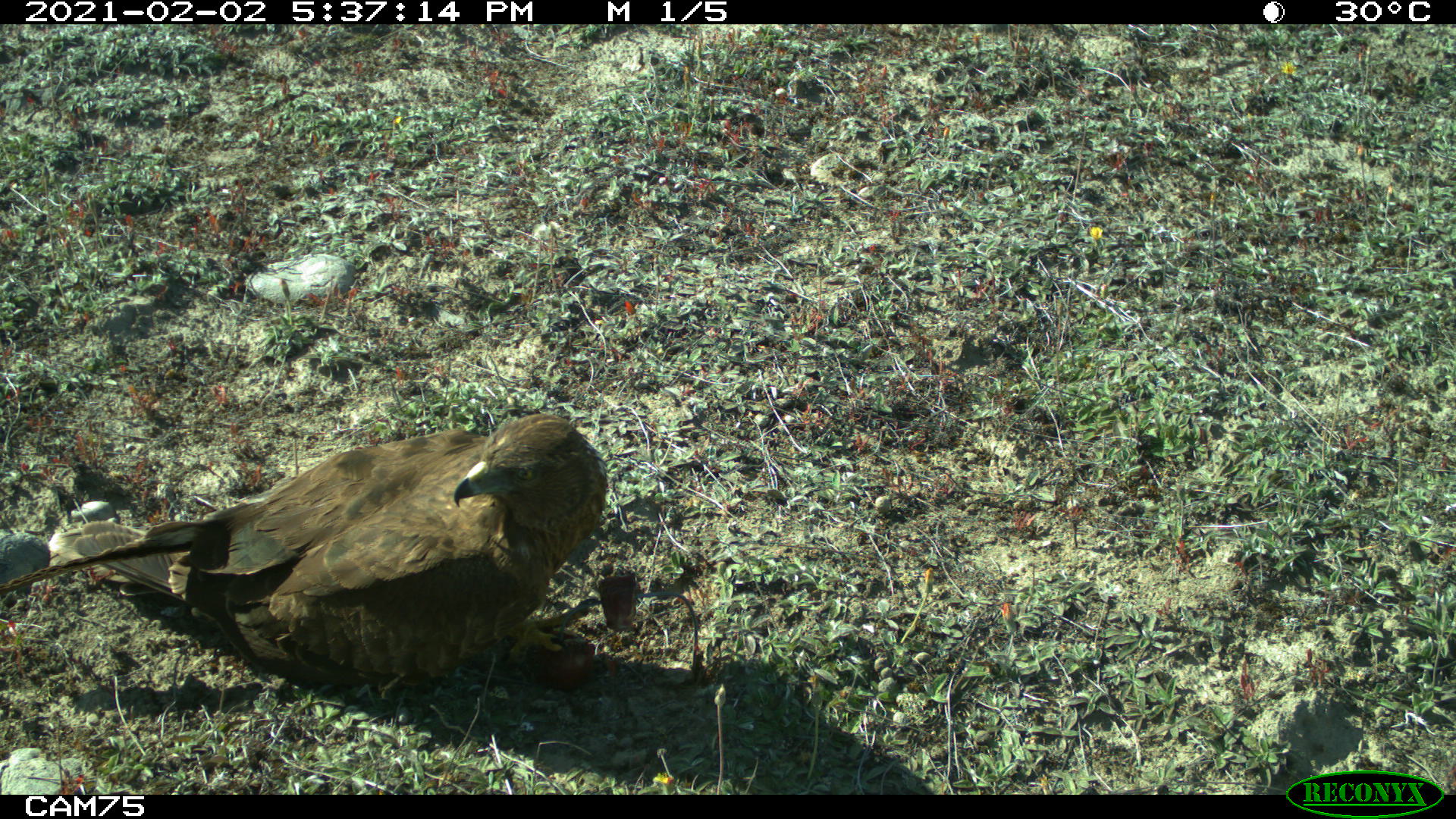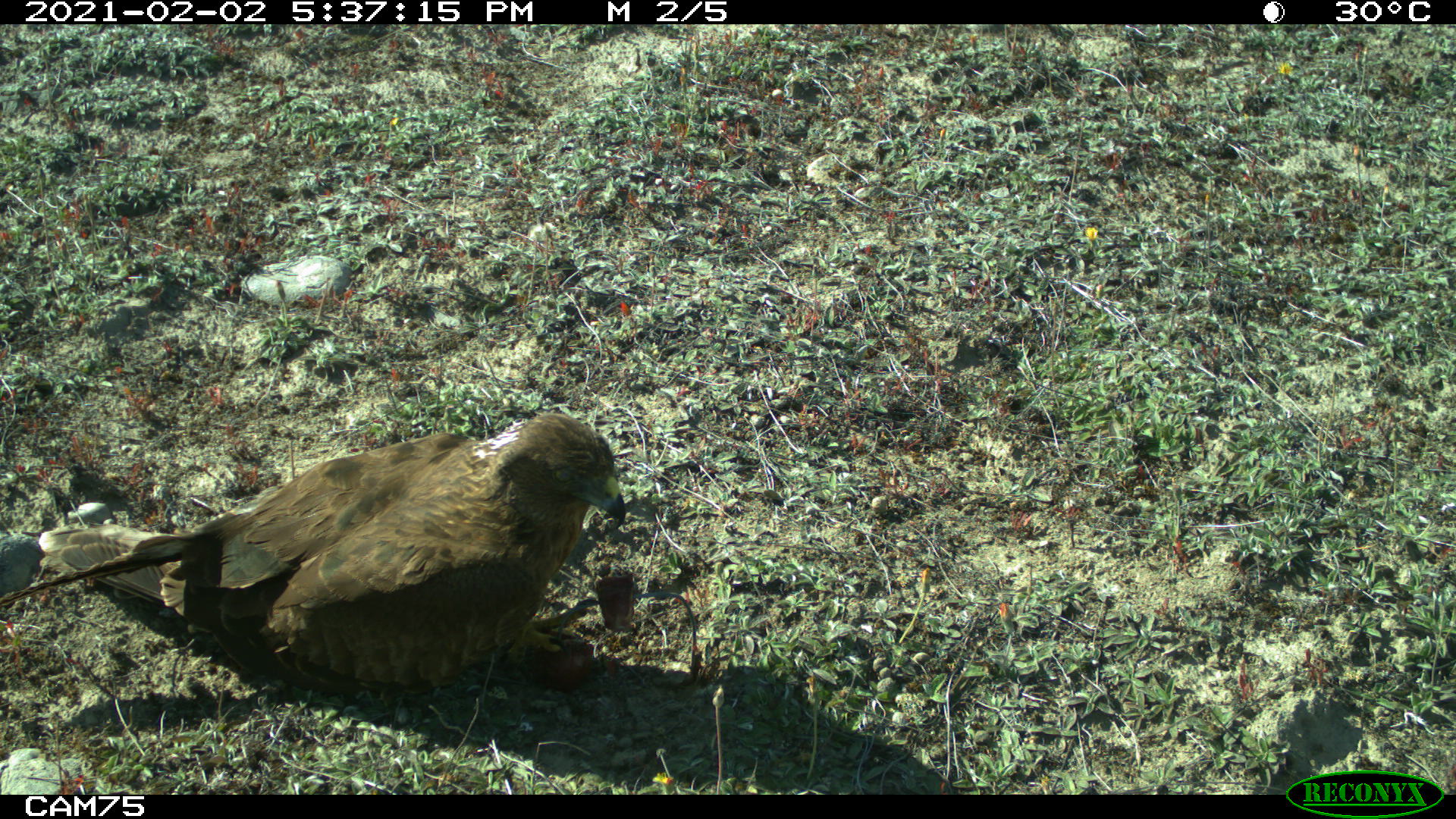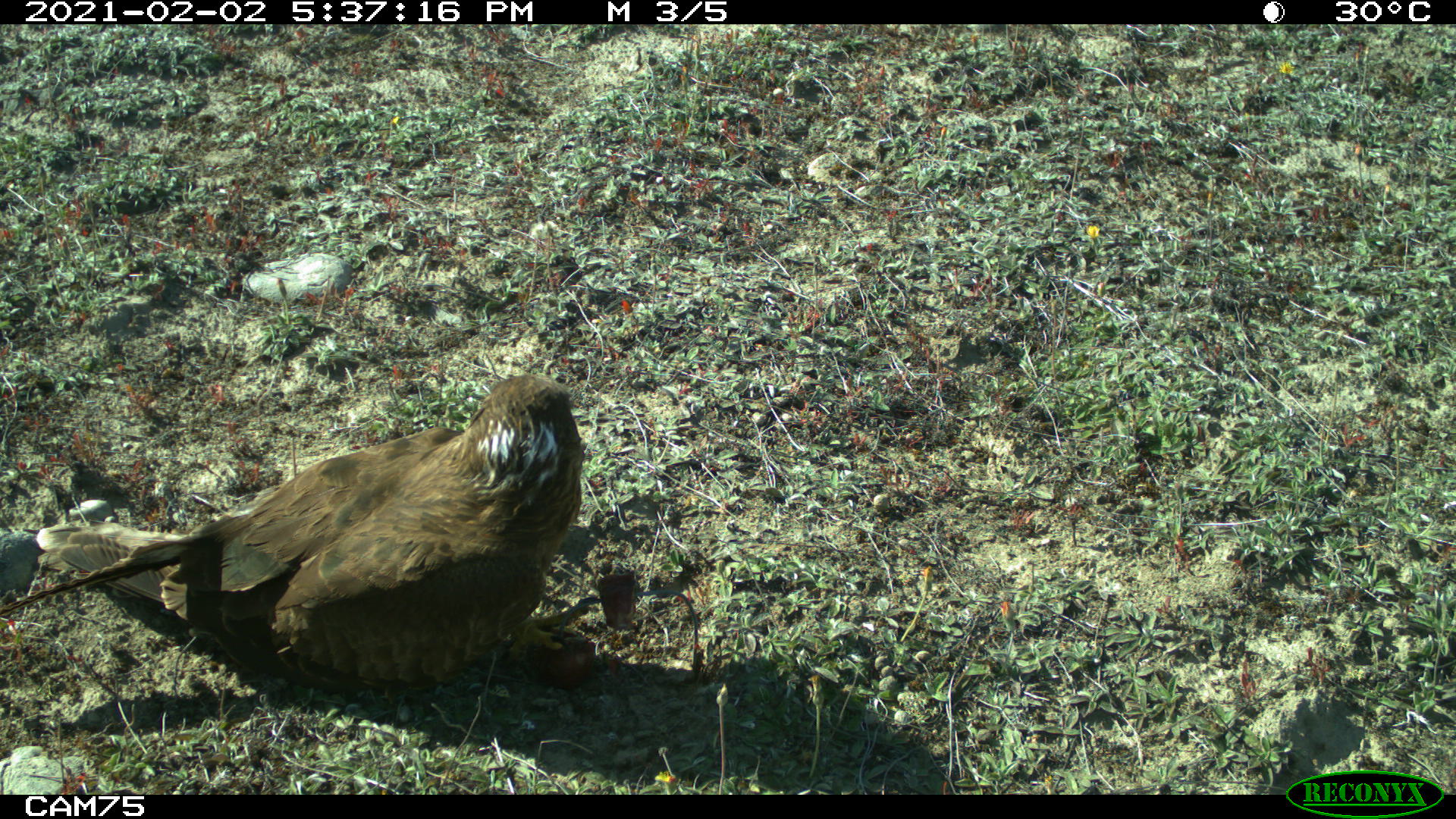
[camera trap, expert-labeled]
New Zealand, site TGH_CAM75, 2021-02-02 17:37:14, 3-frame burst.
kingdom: Animalia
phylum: Chordata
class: Aves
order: Accipitriformes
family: Accipitridae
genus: Circus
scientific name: Circus approximans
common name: swamp harrier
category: harrier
Harrier (swamp harrier) (Circus approximans).